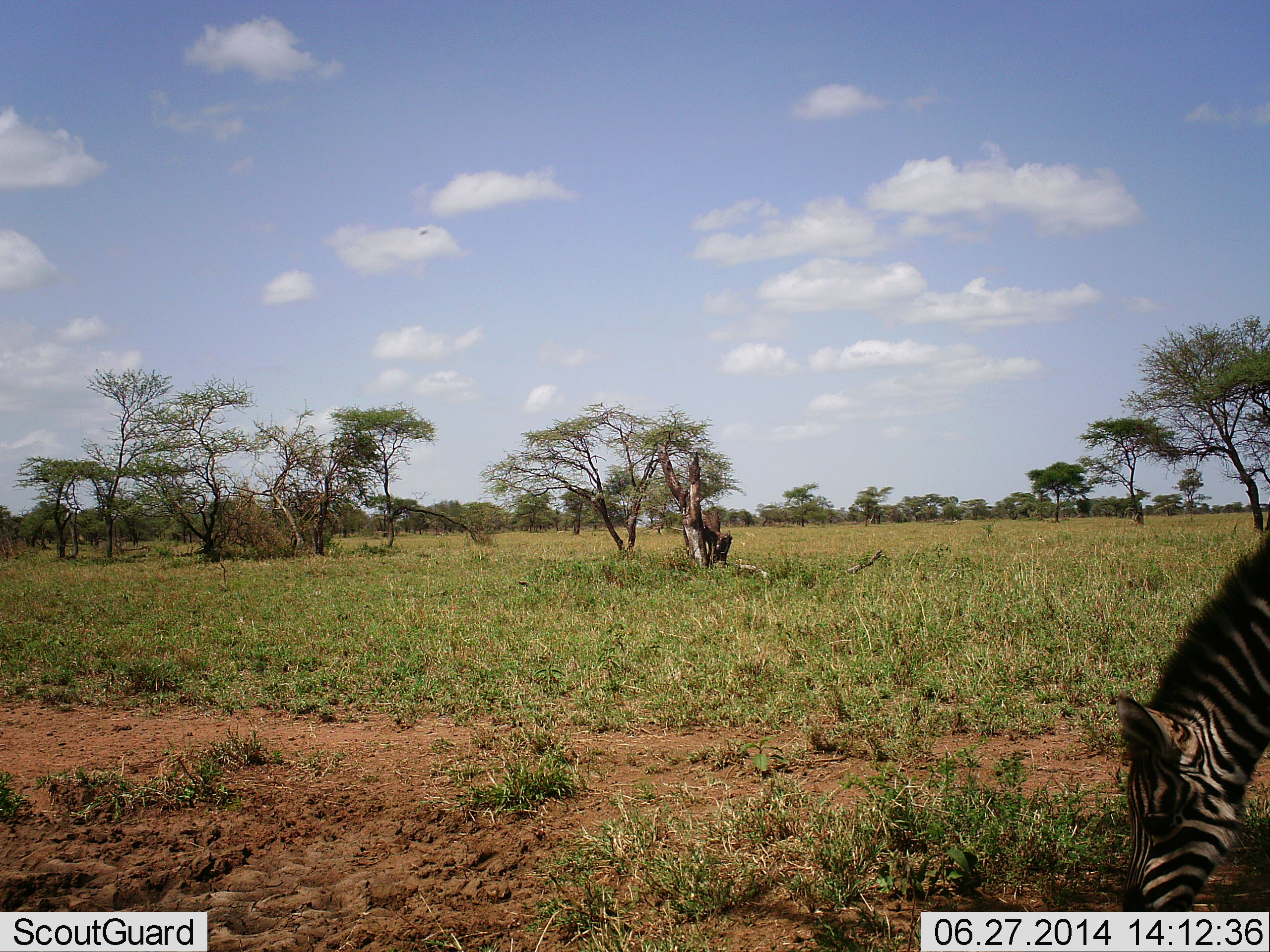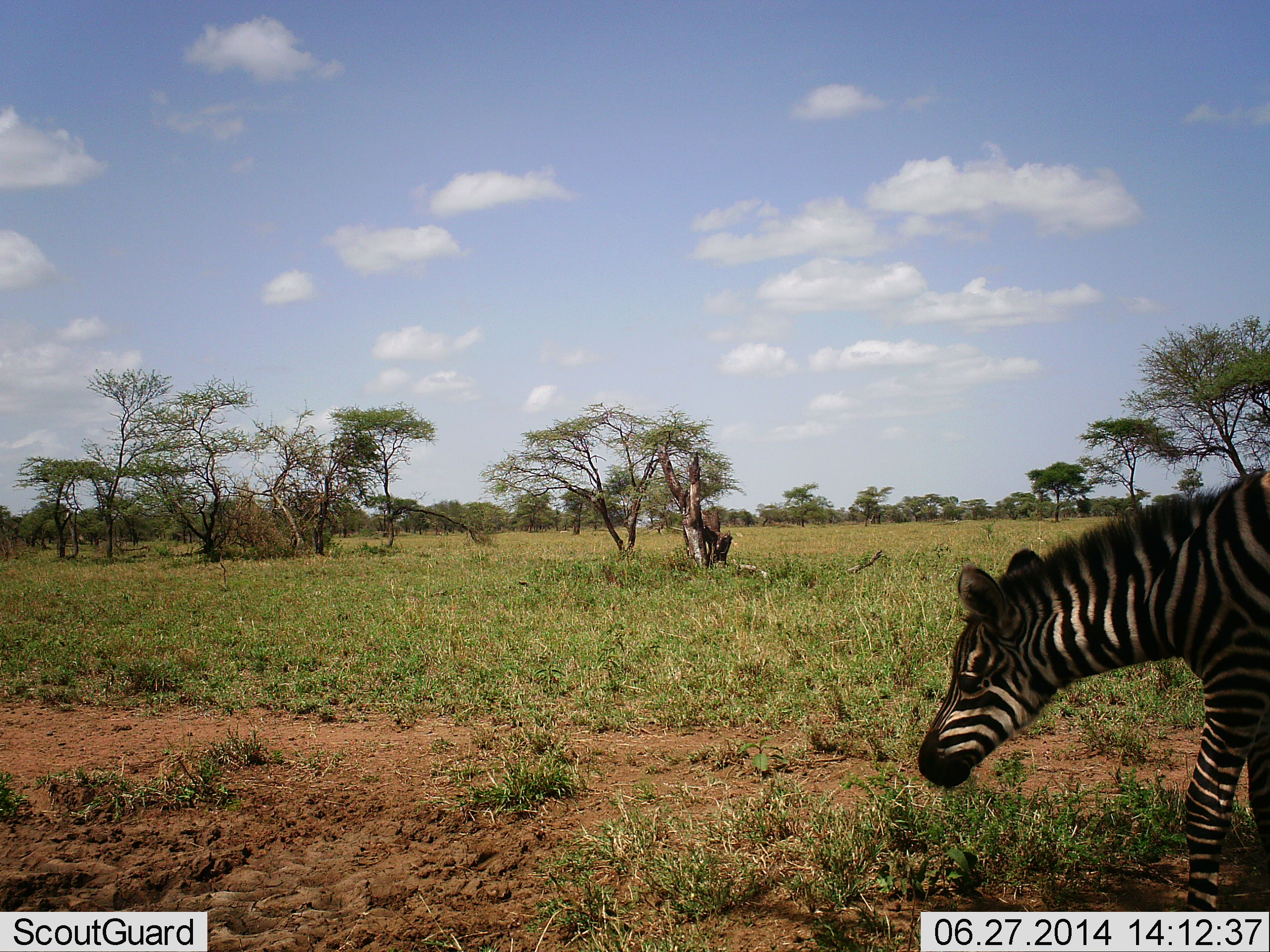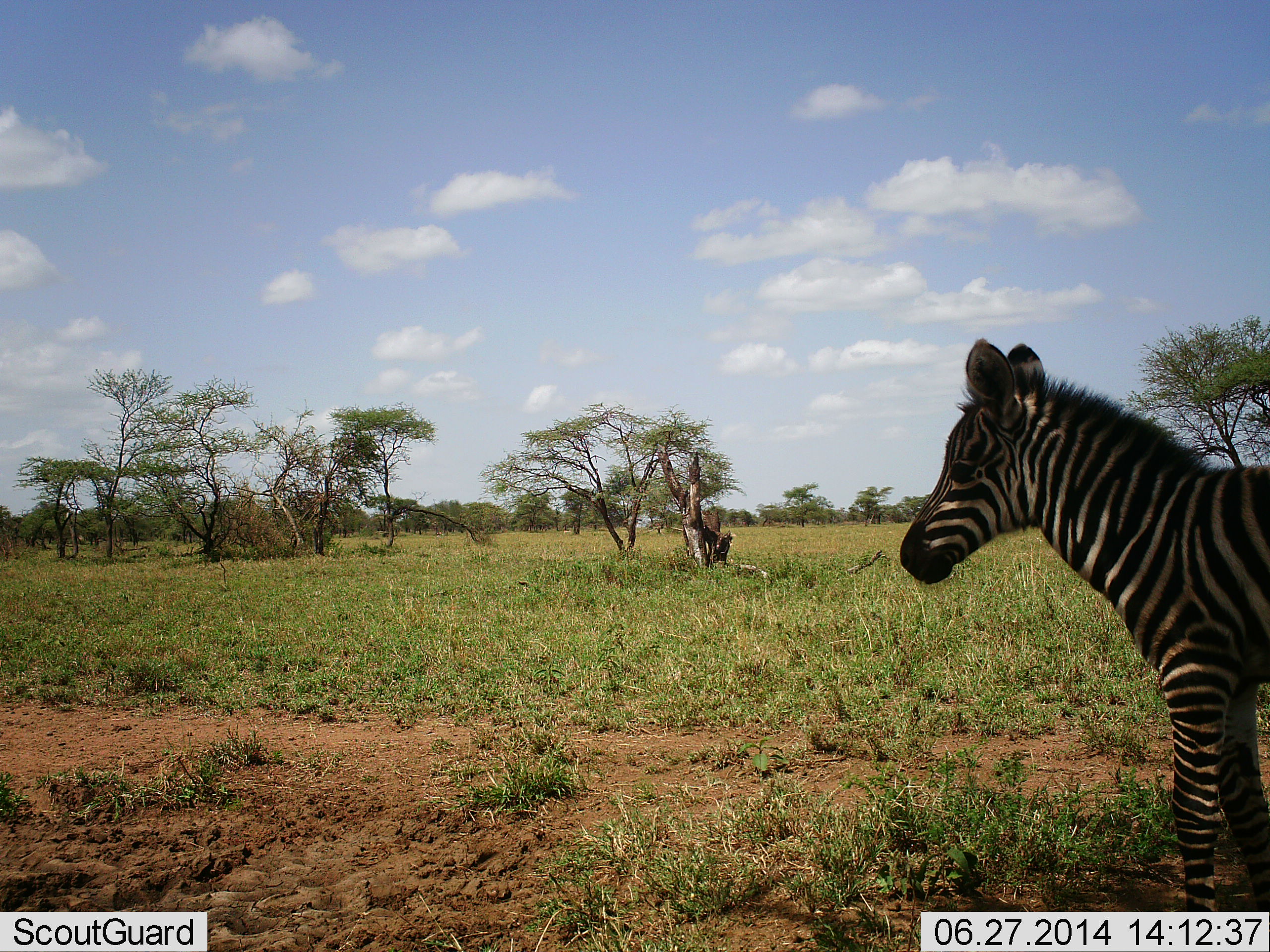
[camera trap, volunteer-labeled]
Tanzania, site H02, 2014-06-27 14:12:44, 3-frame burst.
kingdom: Animalia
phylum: Chordata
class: Mammalia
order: Perissodactyla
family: Equidae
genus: Equus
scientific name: Equus quagga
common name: plains zebra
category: zebra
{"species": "zebra (plains zebra) (Equus quagga)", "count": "1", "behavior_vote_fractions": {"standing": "80%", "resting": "10%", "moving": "0%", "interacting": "0%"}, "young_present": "50%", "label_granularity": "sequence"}